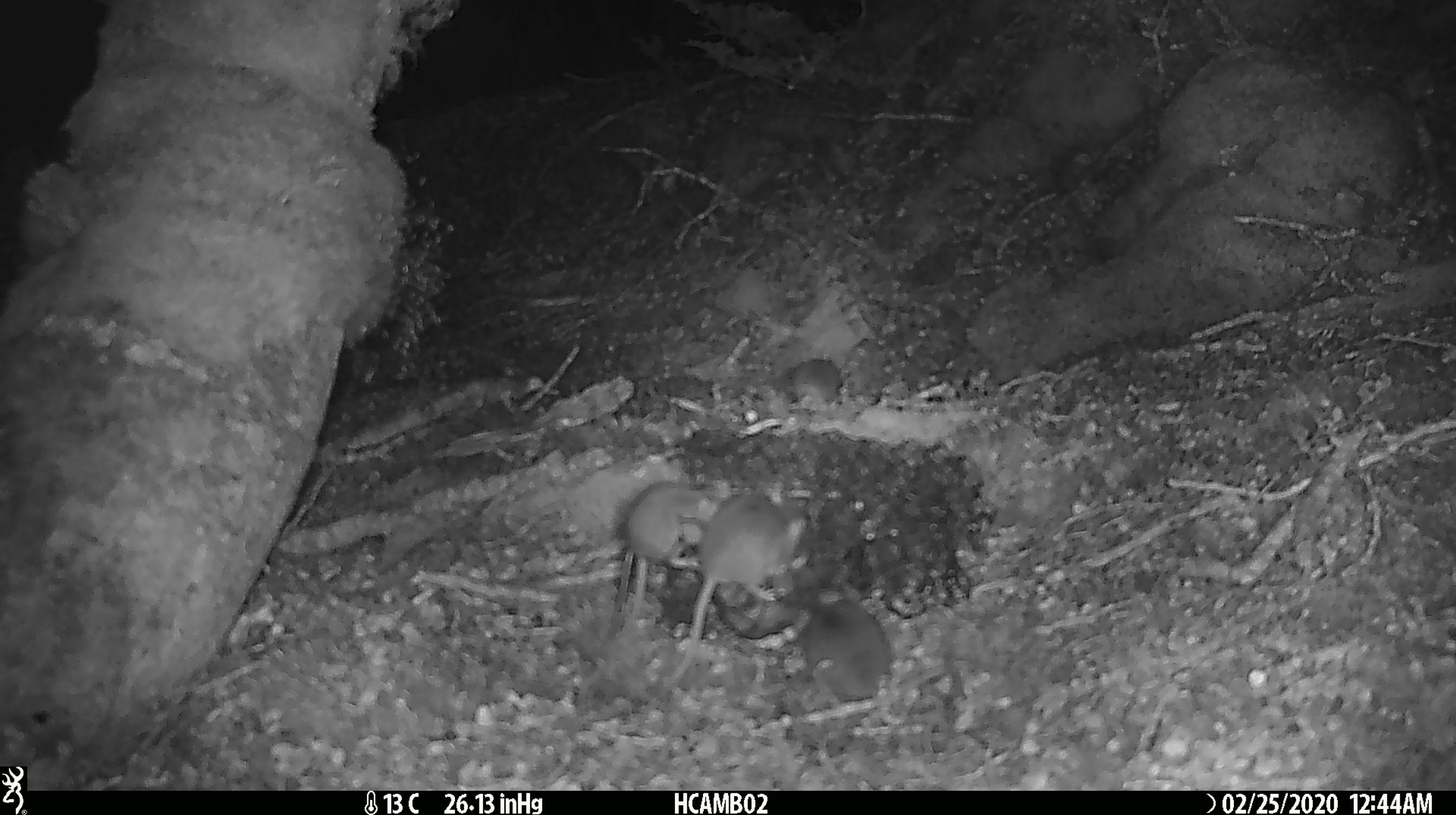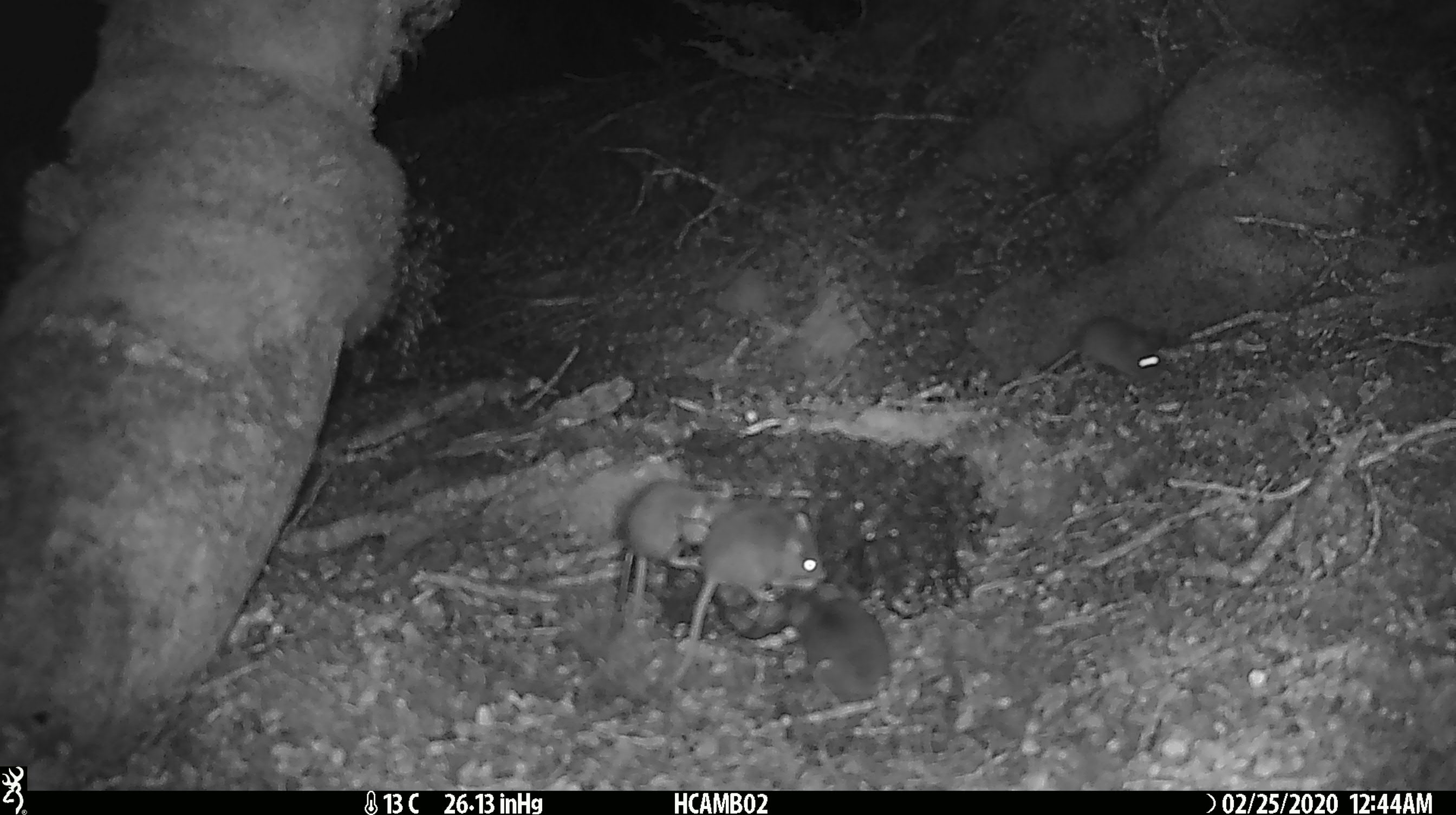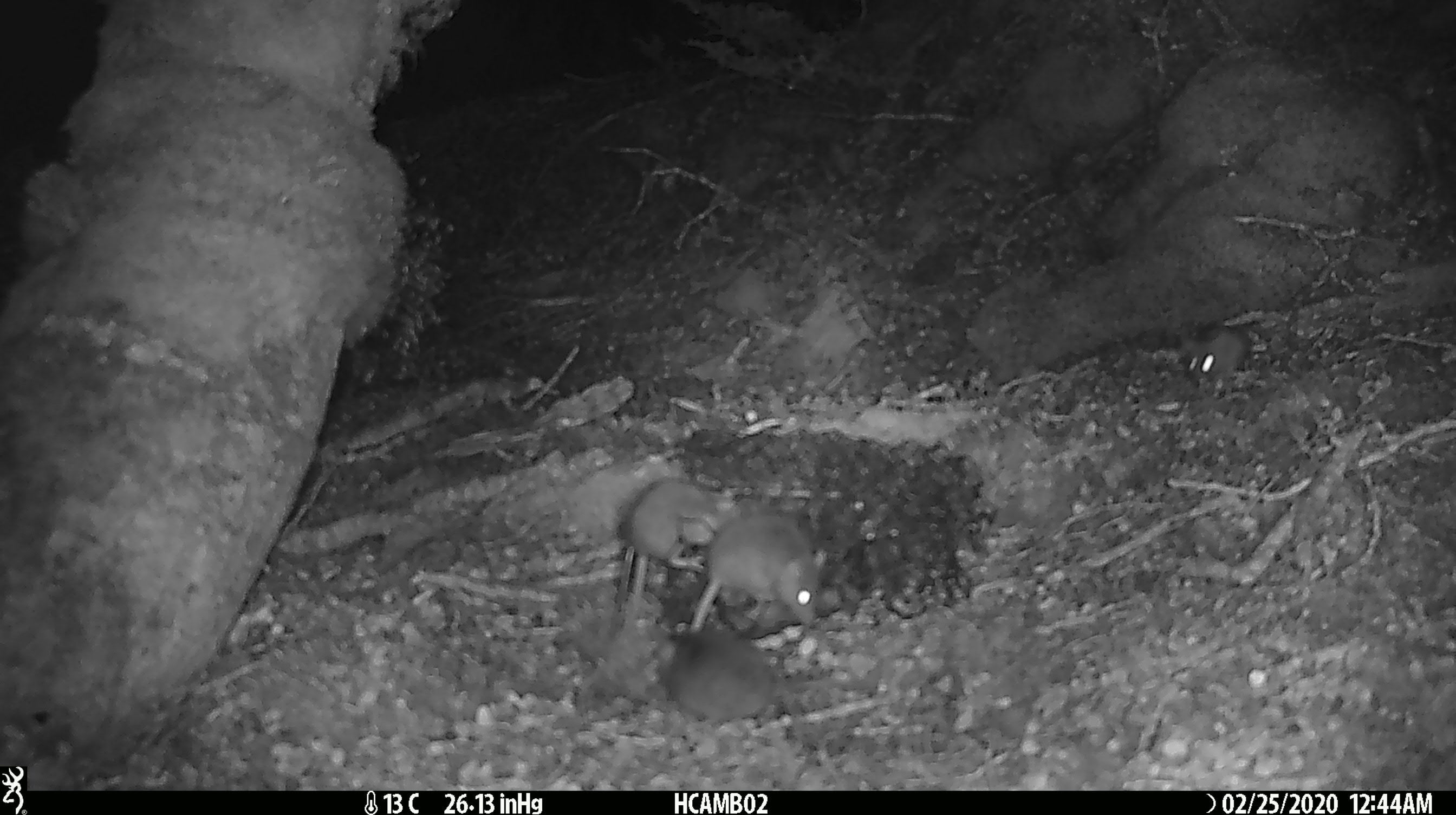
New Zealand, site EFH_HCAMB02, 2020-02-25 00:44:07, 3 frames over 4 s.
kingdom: Animalia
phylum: Chordata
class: Mammalia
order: Rodentia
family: Muridae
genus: Mus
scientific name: Mus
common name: mouse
Mouse (Mus).